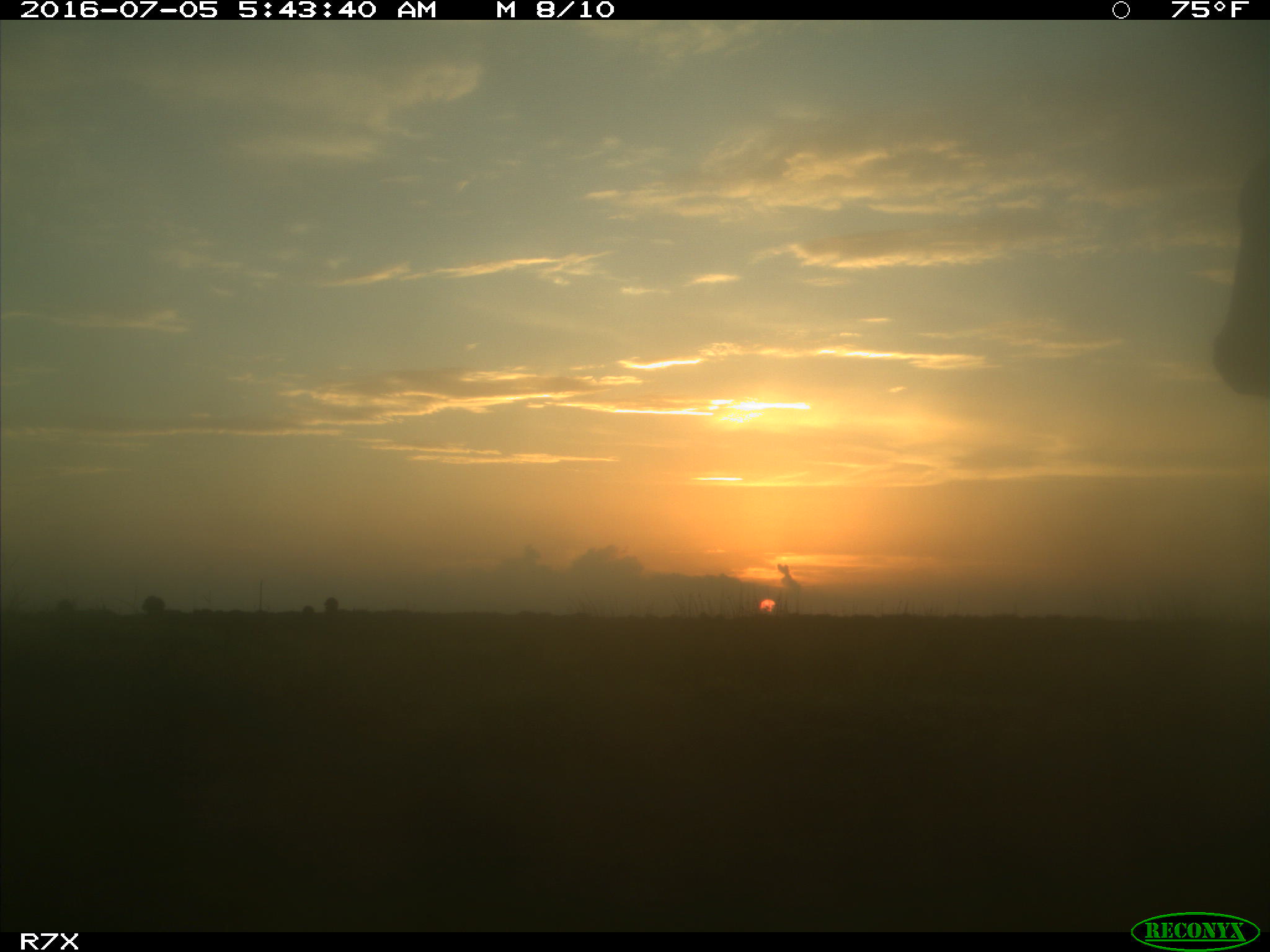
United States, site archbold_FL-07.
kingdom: Animalia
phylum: Chordata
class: Mammalia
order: Artiodactyla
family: Bovidae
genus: Bos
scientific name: Bos taurus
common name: domestic cow